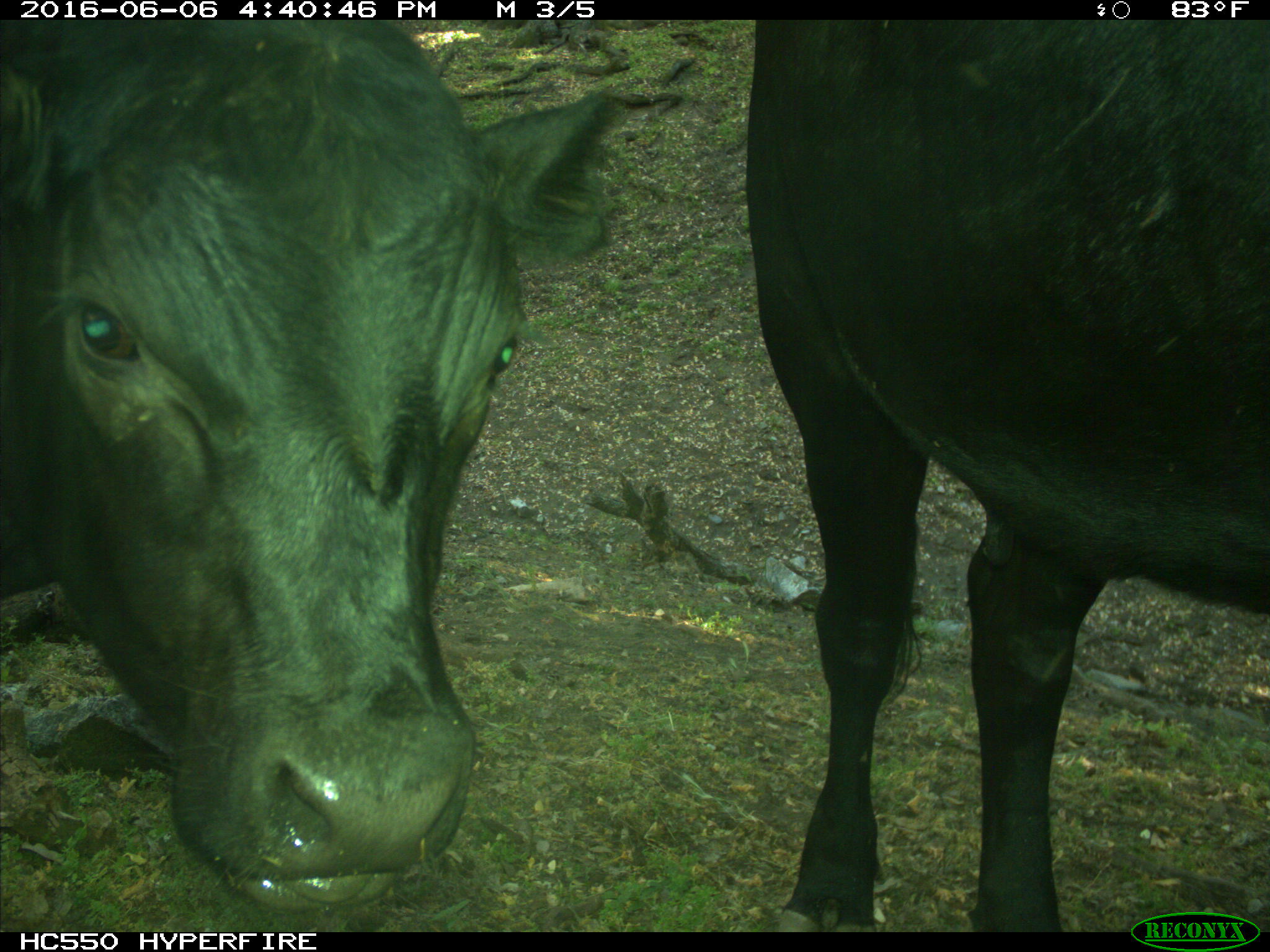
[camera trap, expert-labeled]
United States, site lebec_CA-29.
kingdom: Animalia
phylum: Chordata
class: Mammalia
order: Artiodactyla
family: Bovidae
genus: Bos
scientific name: Bos taurus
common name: domestic cow